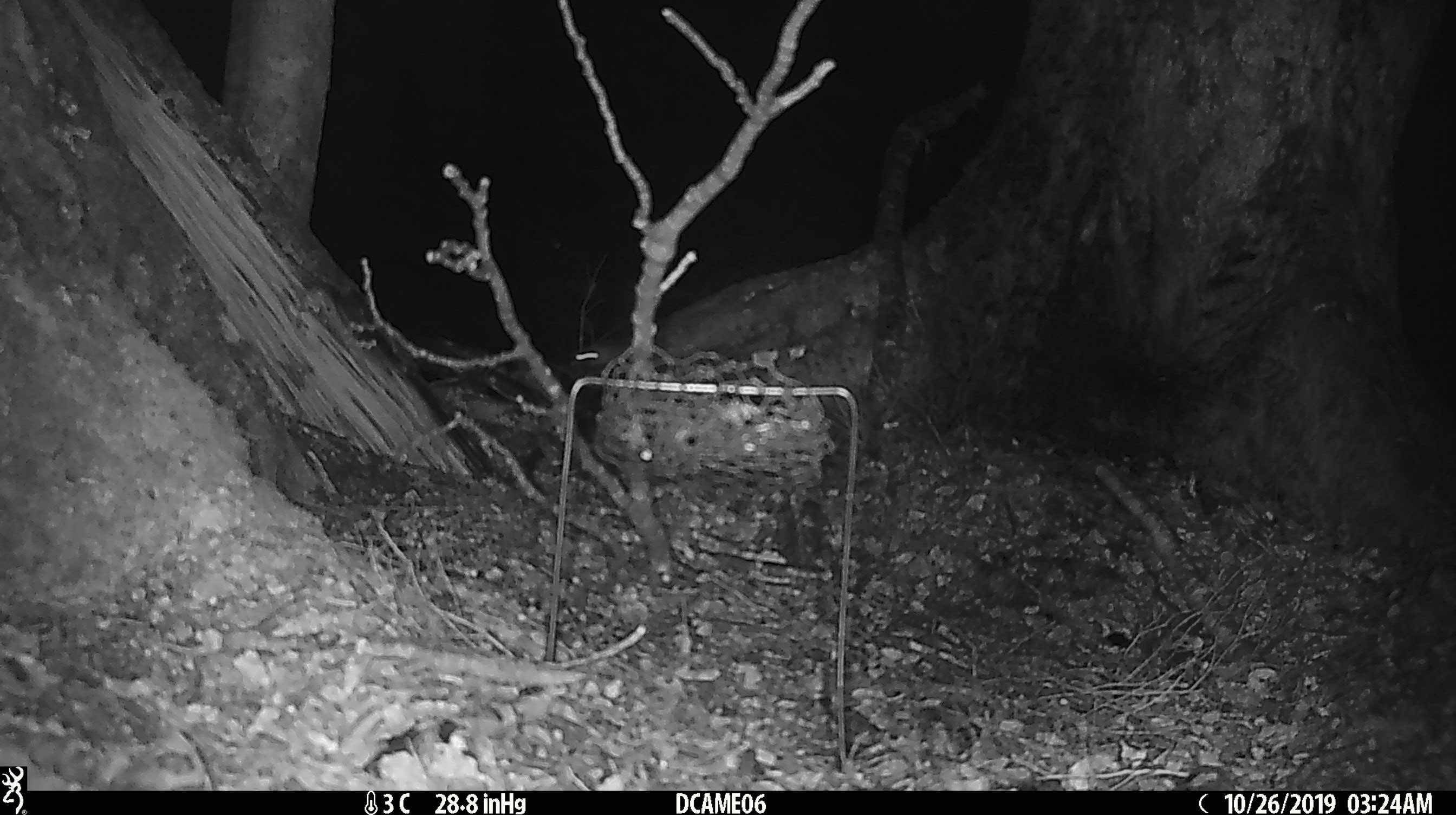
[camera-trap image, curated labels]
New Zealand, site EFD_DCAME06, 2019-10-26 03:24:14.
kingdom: Animalia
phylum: Chordata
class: Mammalia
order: Rodentia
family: Muridae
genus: Mus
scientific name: Mus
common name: mouse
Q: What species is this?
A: Mouse (Mus).